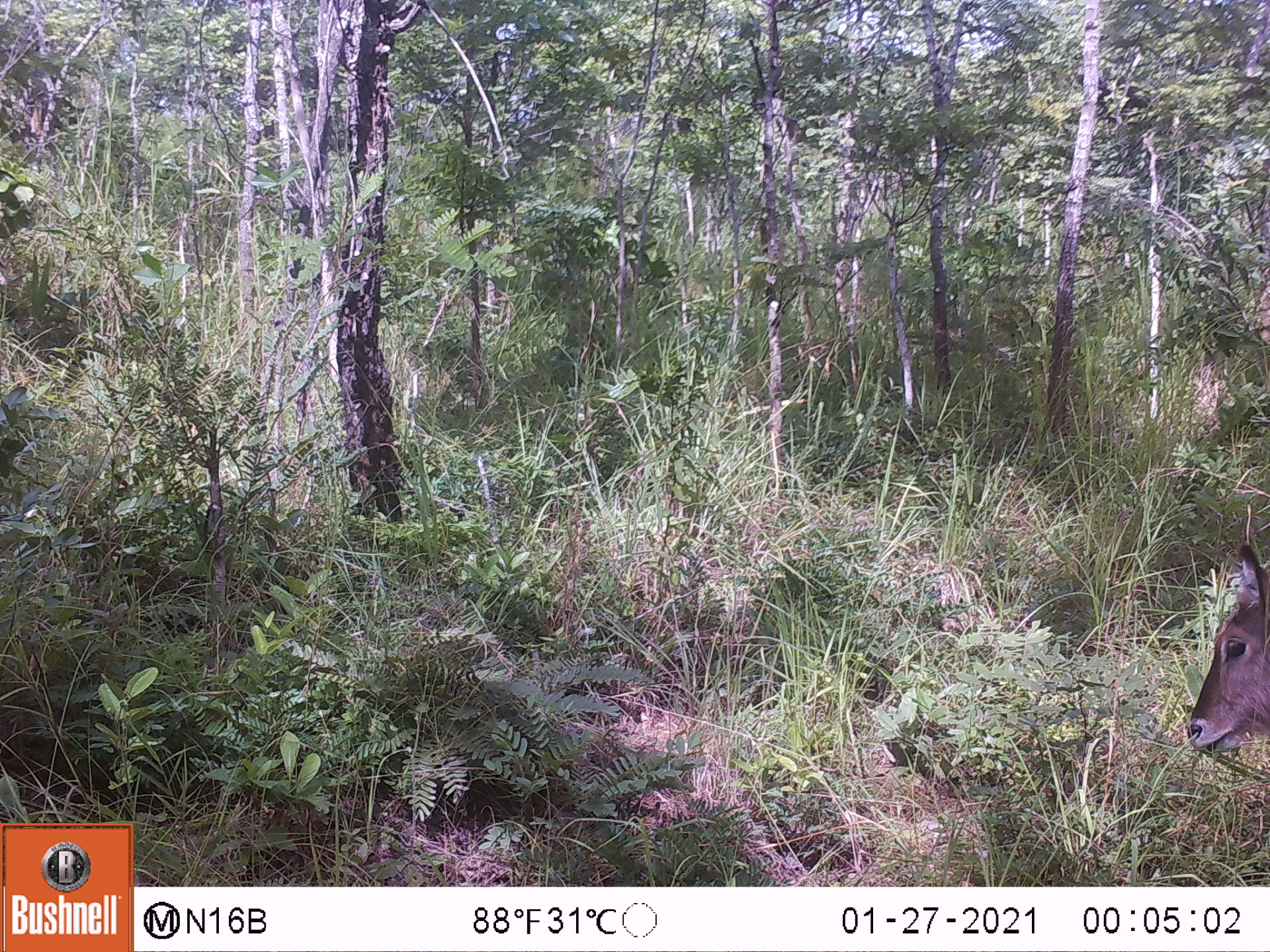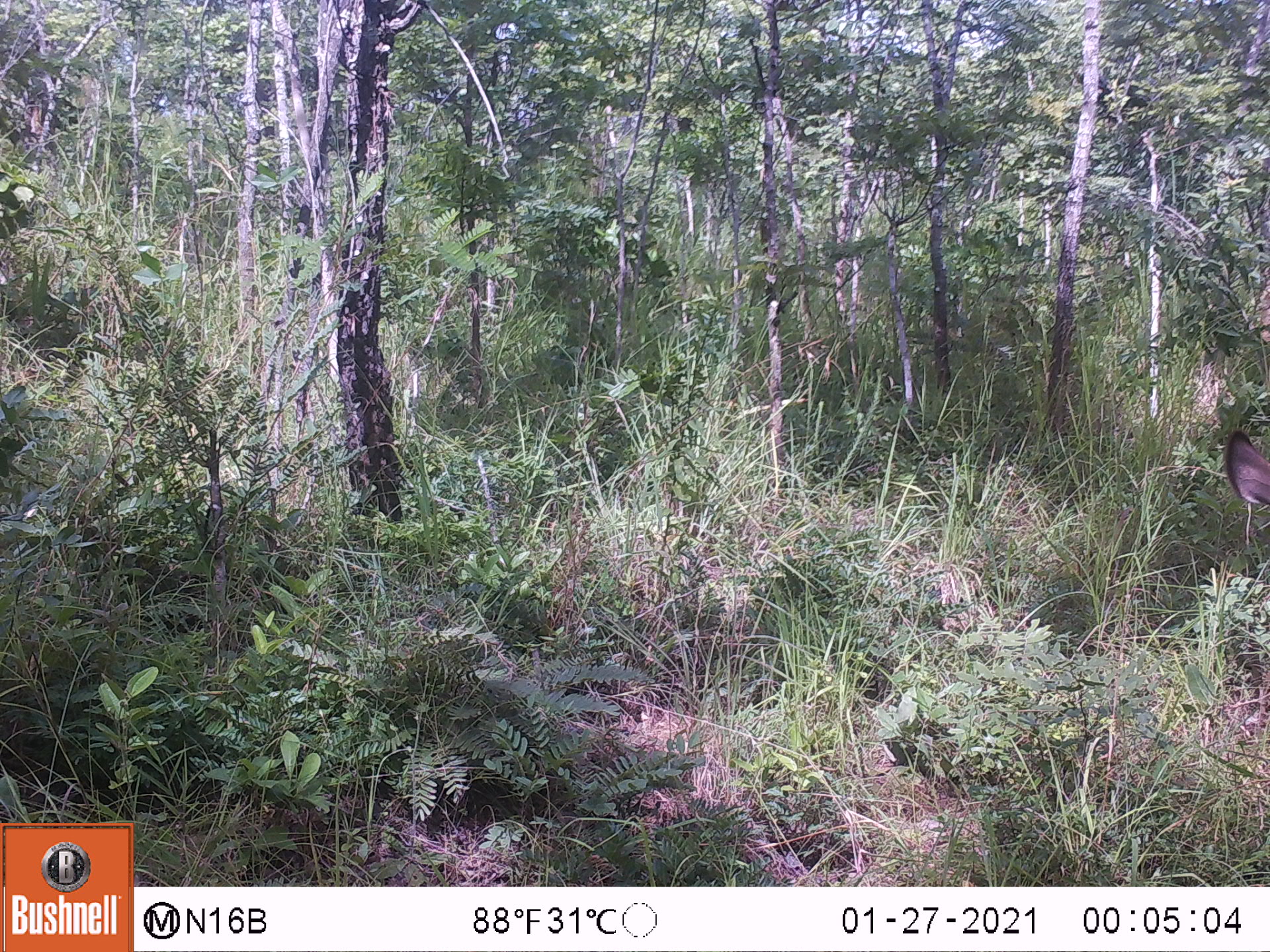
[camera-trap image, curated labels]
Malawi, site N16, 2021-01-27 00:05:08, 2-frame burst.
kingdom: Animalia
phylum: Chordata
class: Mammalia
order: Artiodactyla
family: Bovidae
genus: Kobus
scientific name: Kobus ellipsiprymnus ellipsiprymnus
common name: common waterbuck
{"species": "common waterbuck (Kobus ellipsiprymnus ellipsiprymnus)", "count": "1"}